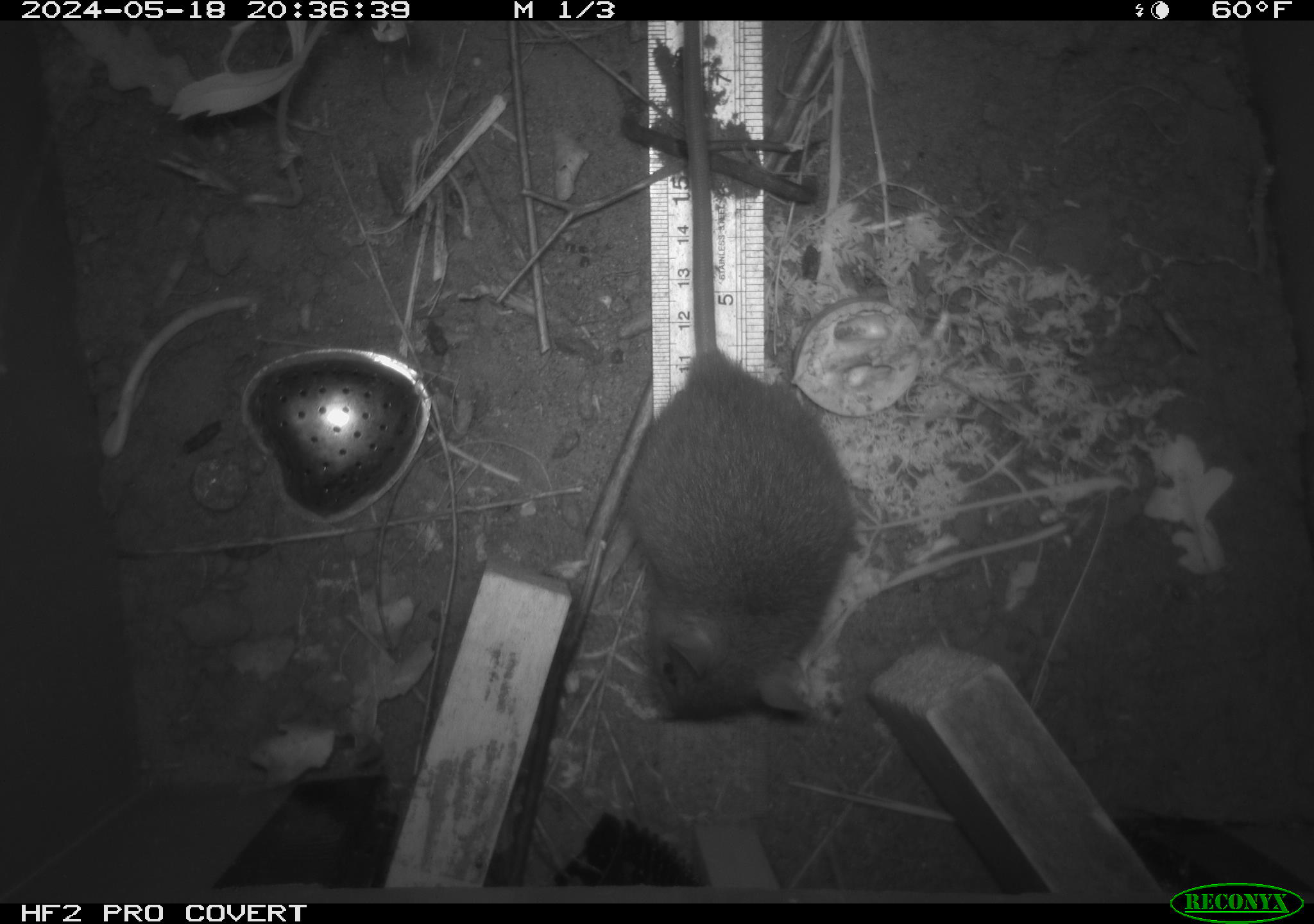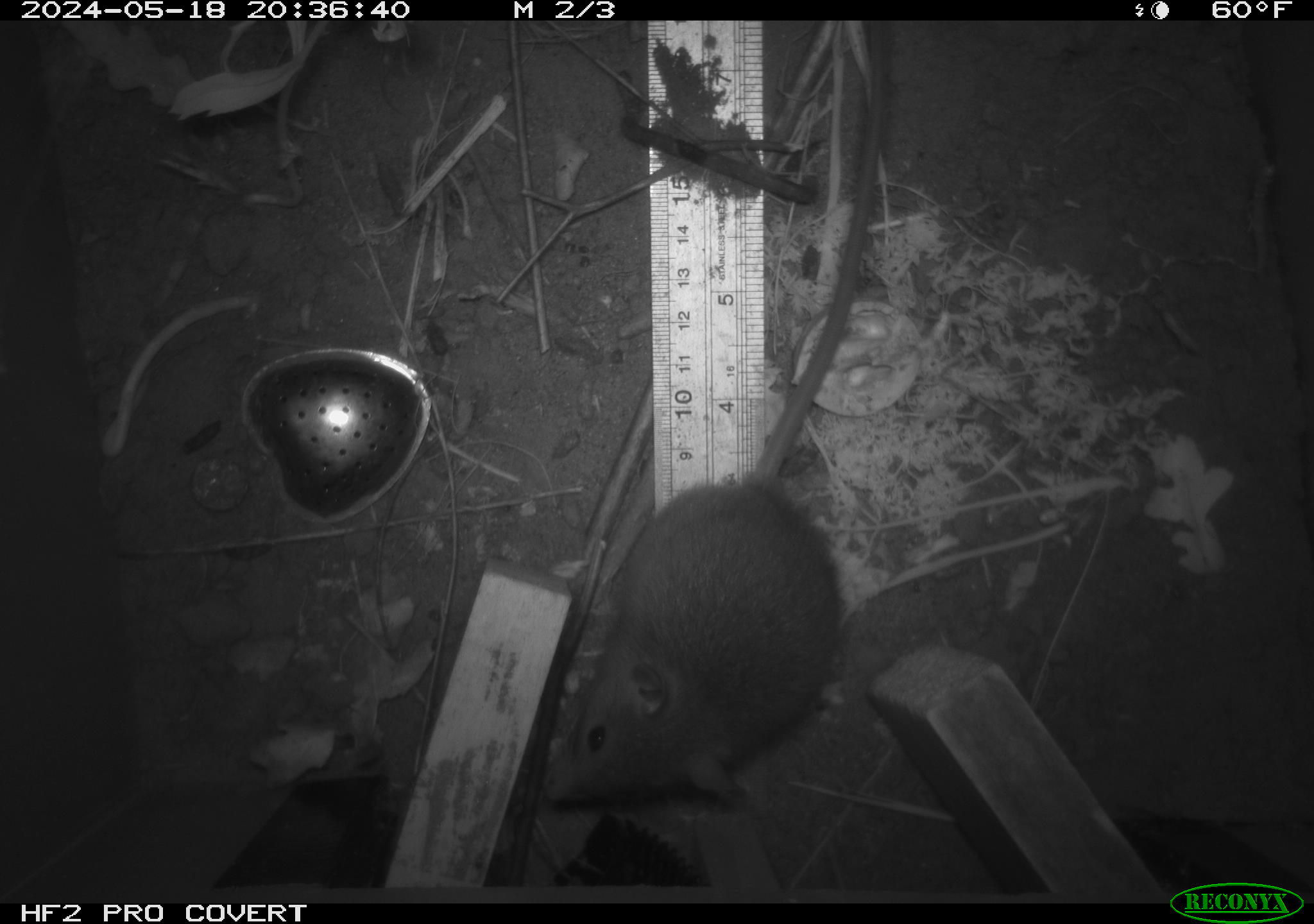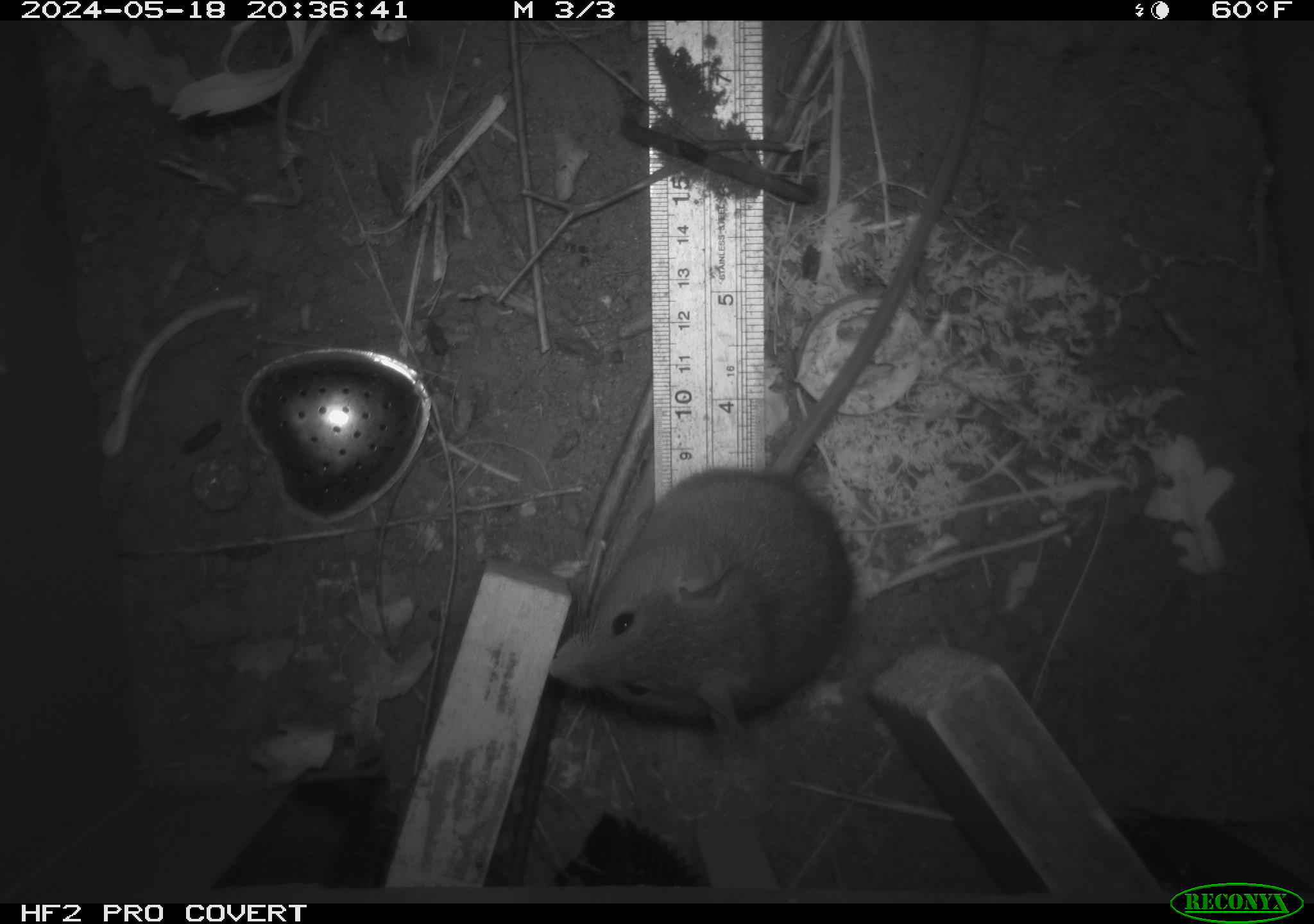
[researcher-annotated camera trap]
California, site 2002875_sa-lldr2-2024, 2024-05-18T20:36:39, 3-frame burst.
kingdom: Animalia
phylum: Chordata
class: Mammalia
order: Rodentia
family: Muridae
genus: Rattus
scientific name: Rattus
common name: rat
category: rattus species